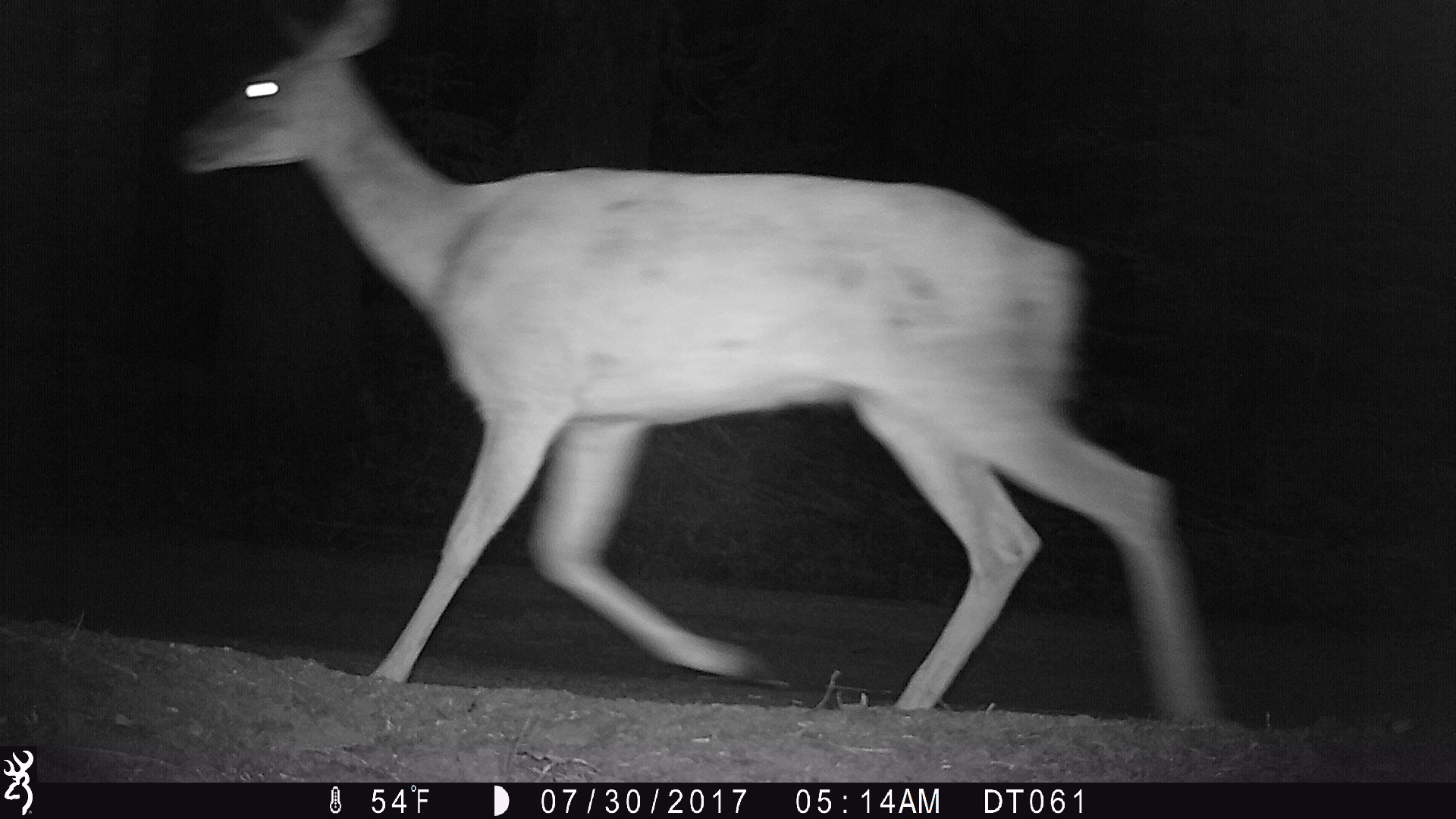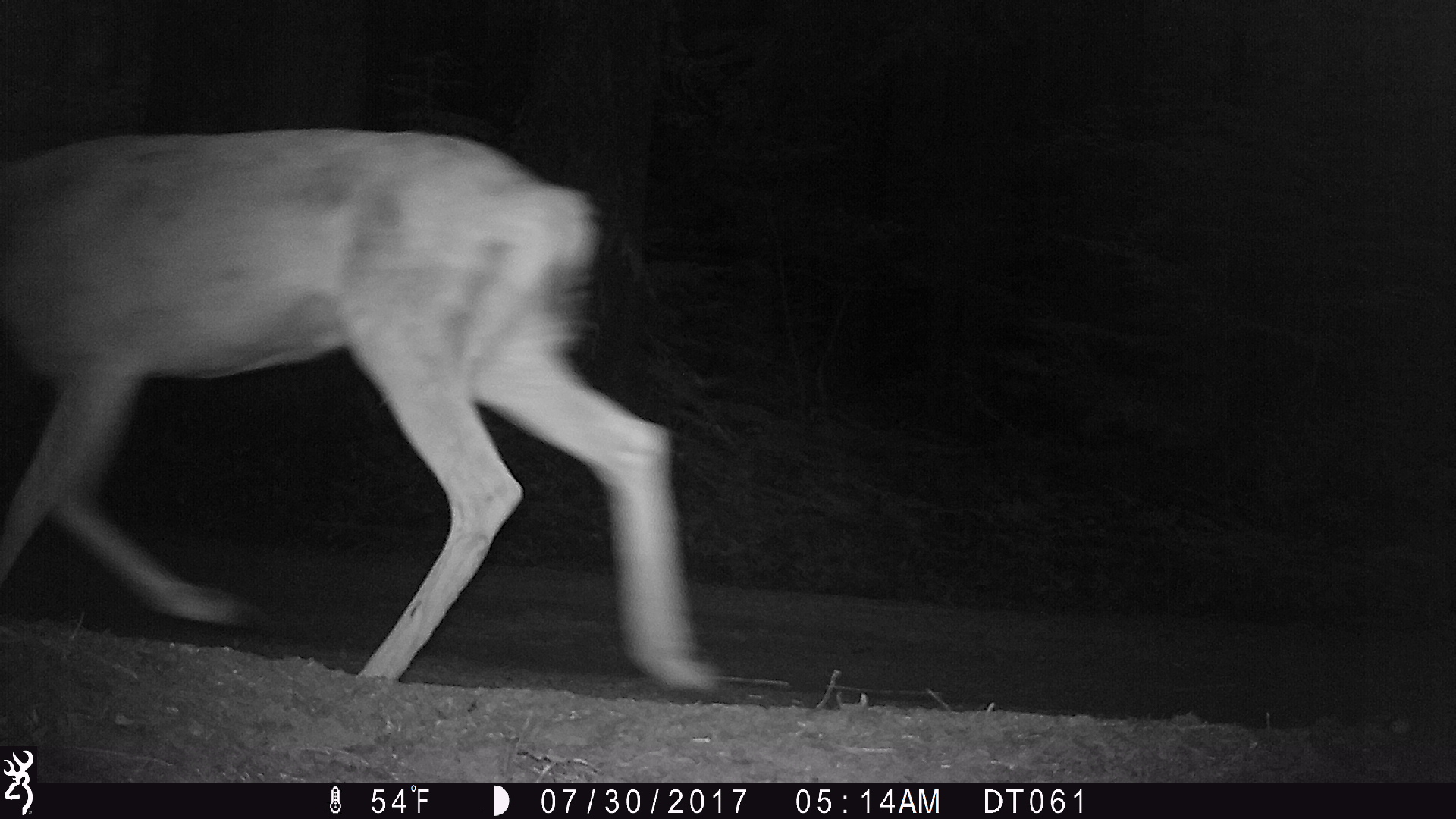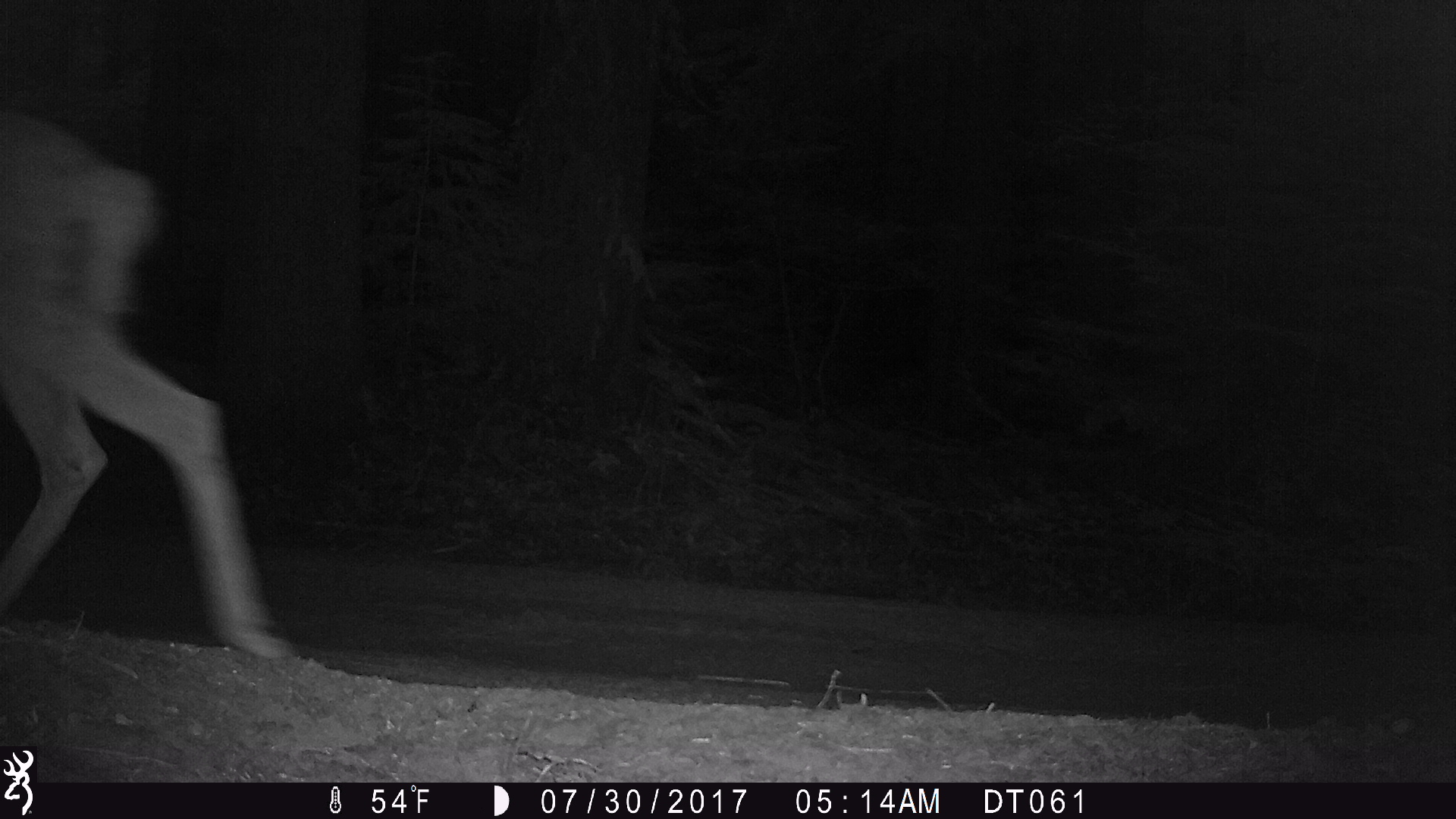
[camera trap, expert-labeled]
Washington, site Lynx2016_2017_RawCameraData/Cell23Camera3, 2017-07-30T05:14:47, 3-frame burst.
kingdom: Animalia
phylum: Chordata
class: Mammalia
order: Artiodactyla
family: Cervidae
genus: Odocoileus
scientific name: Odocoileus hemionus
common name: mule deer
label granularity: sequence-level